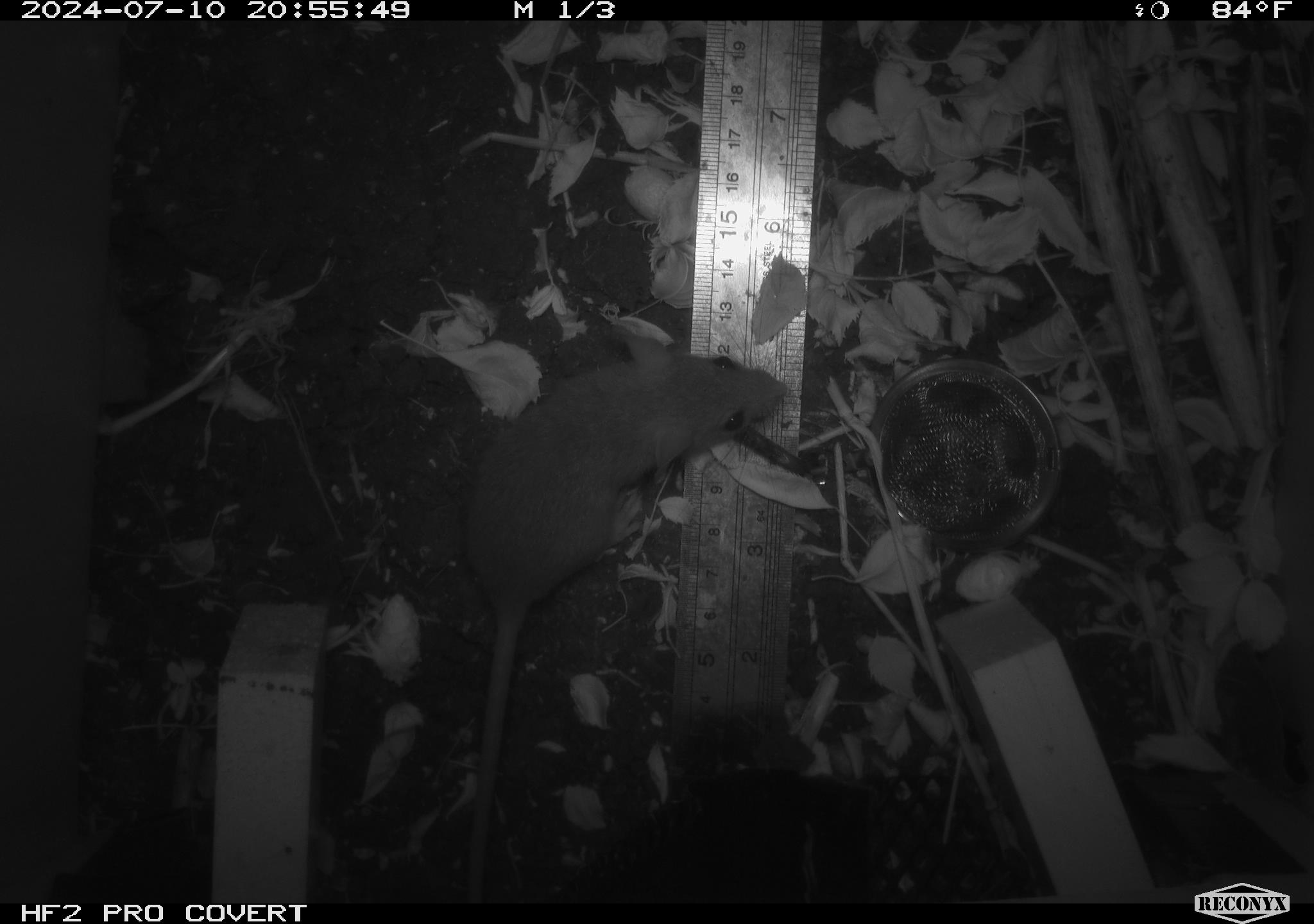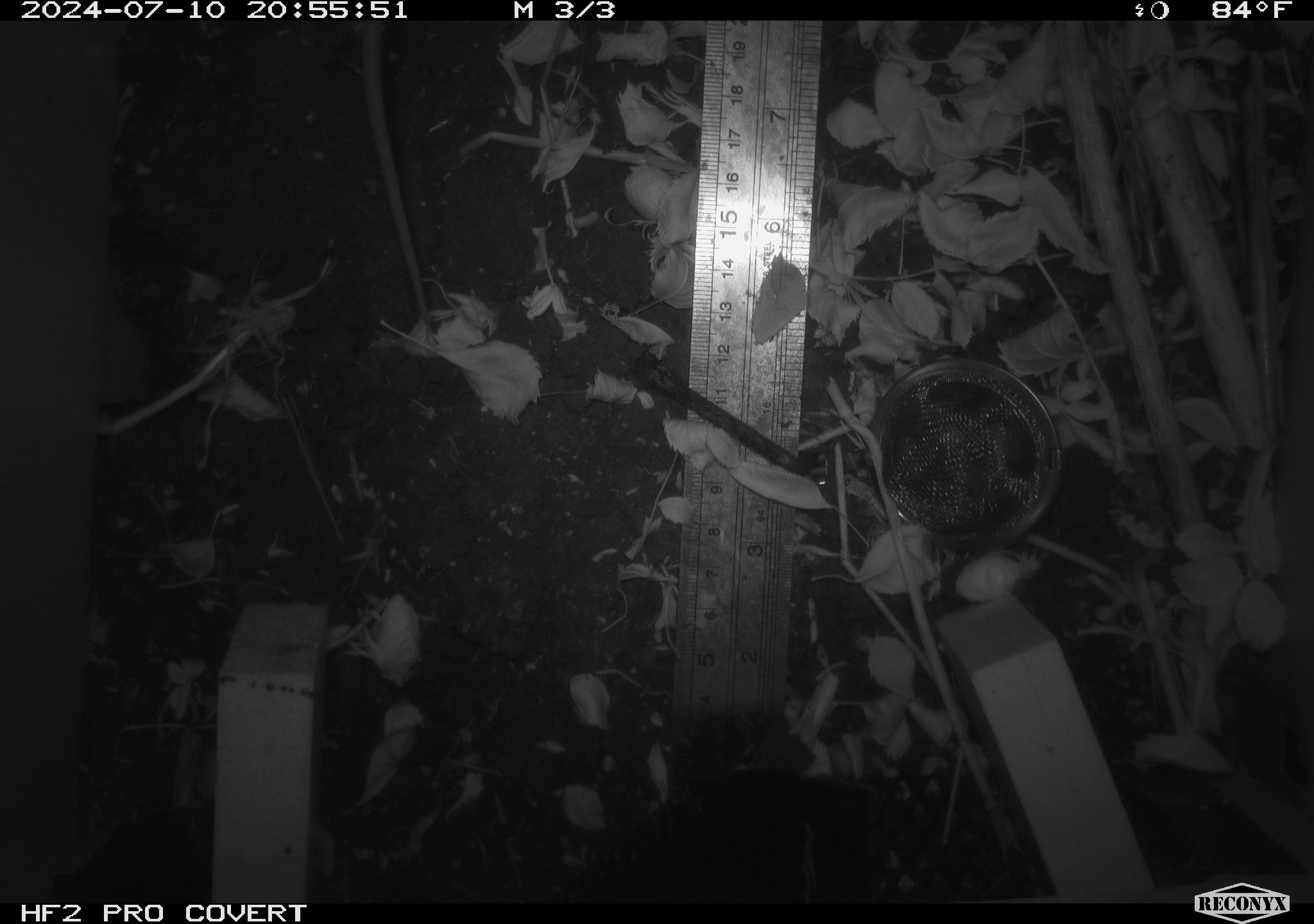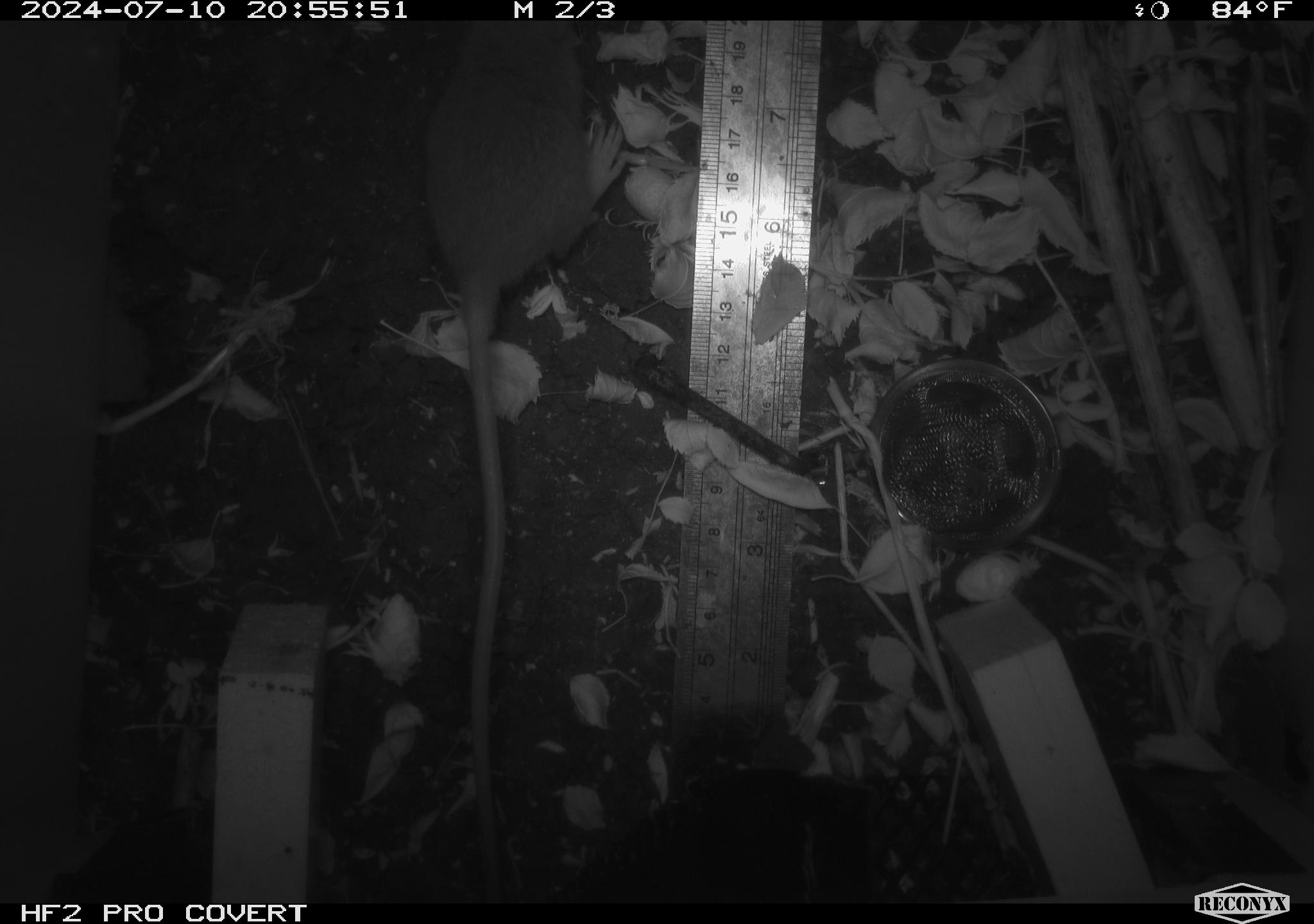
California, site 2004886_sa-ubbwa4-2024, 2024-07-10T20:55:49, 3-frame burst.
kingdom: Animalia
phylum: Chordata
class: Mammalia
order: Rodentia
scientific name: Rodentia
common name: woodrat or rat or mouse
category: woodrat or rat or mouse species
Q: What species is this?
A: Woodrat or rat or mouse species (woodrat or rat or mouse) (Rodentia).